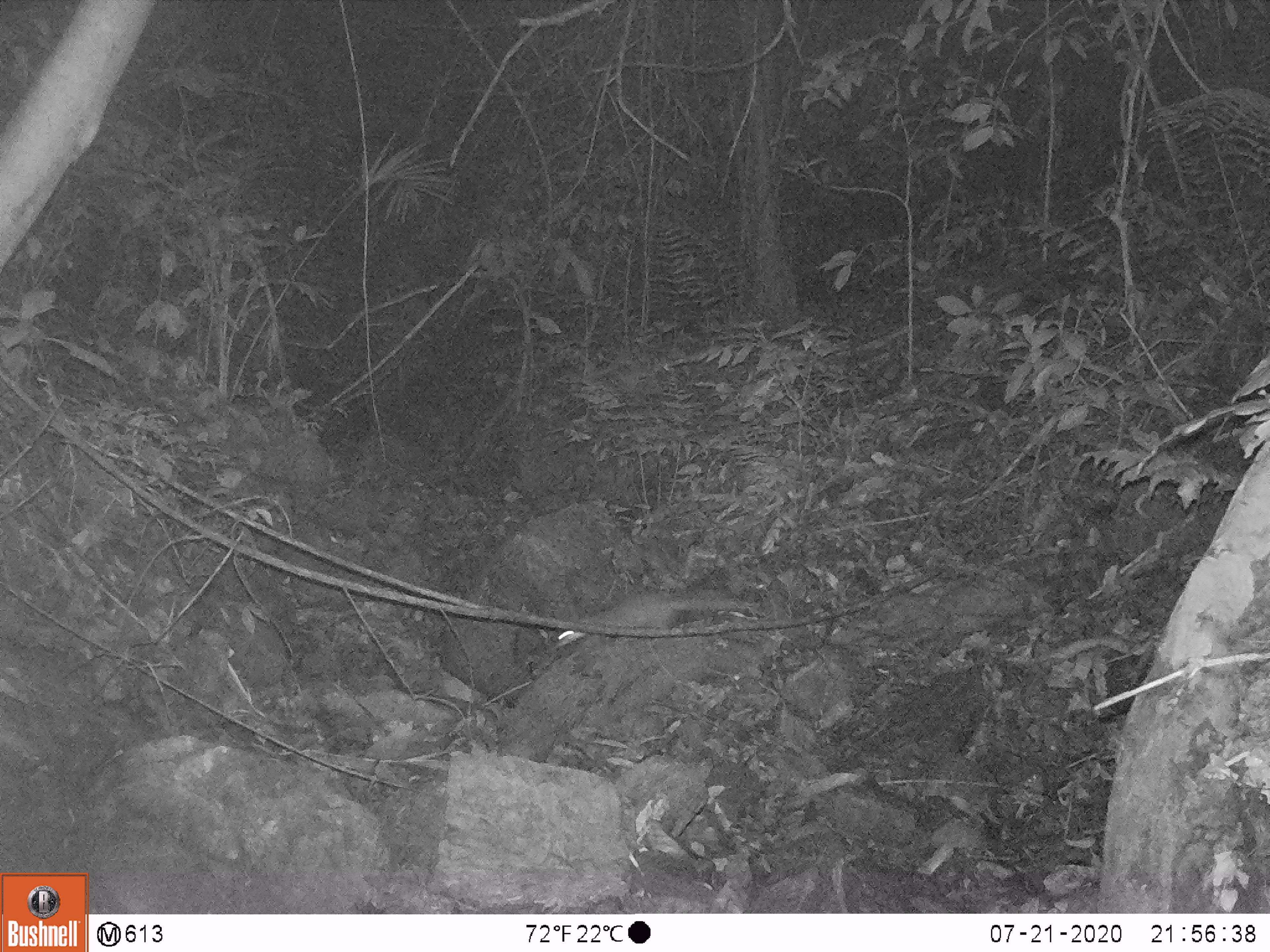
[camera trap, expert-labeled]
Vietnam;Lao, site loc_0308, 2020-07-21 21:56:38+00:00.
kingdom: Animalia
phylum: Chordata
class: Mammalia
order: Carnivora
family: Mustelidae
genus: Melogale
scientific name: Melogale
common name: ferret badger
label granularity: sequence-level